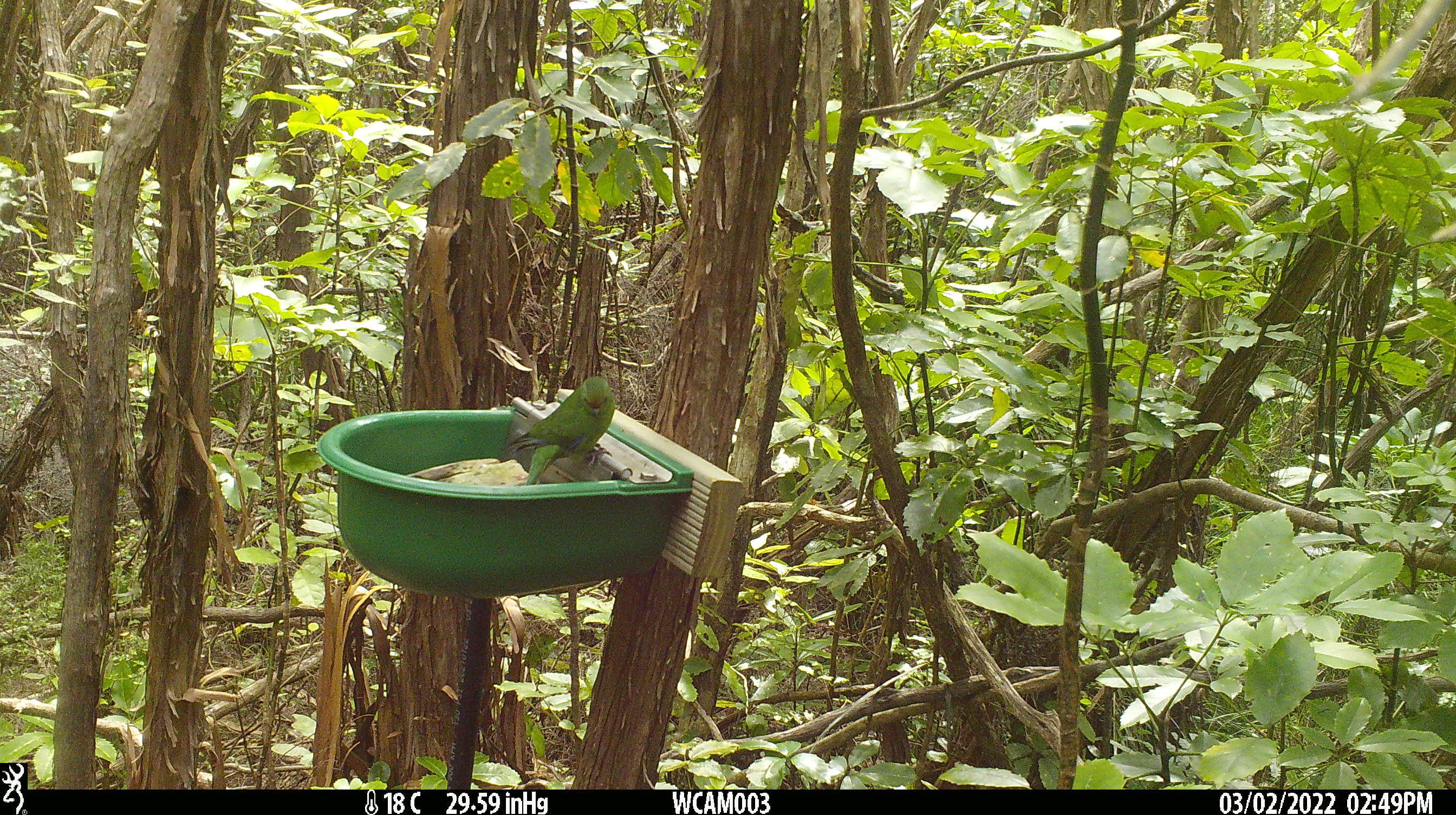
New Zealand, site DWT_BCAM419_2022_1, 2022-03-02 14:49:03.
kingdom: Animalia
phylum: Chordata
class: Aves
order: Psittaciformes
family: Psittaculidae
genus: Cyanoramphus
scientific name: Cyanoramphus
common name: parakeet